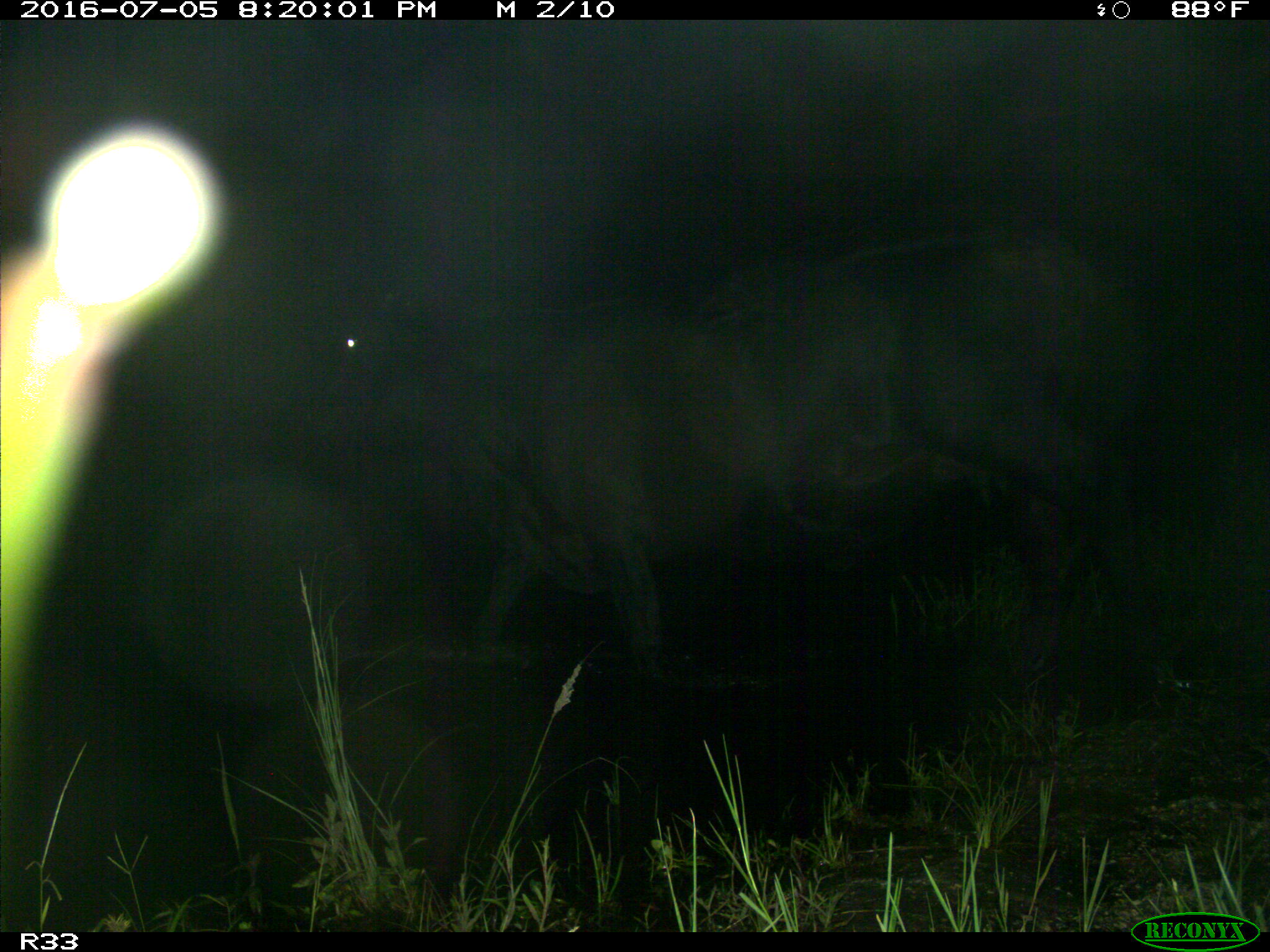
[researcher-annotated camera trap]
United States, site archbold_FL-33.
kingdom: Animalia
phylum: Chordata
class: Mammalia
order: Artiodactyla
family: Bovidae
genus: Bos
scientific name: Bos taurus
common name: domestic cow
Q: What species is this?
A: Bos taurus (domestic cow).